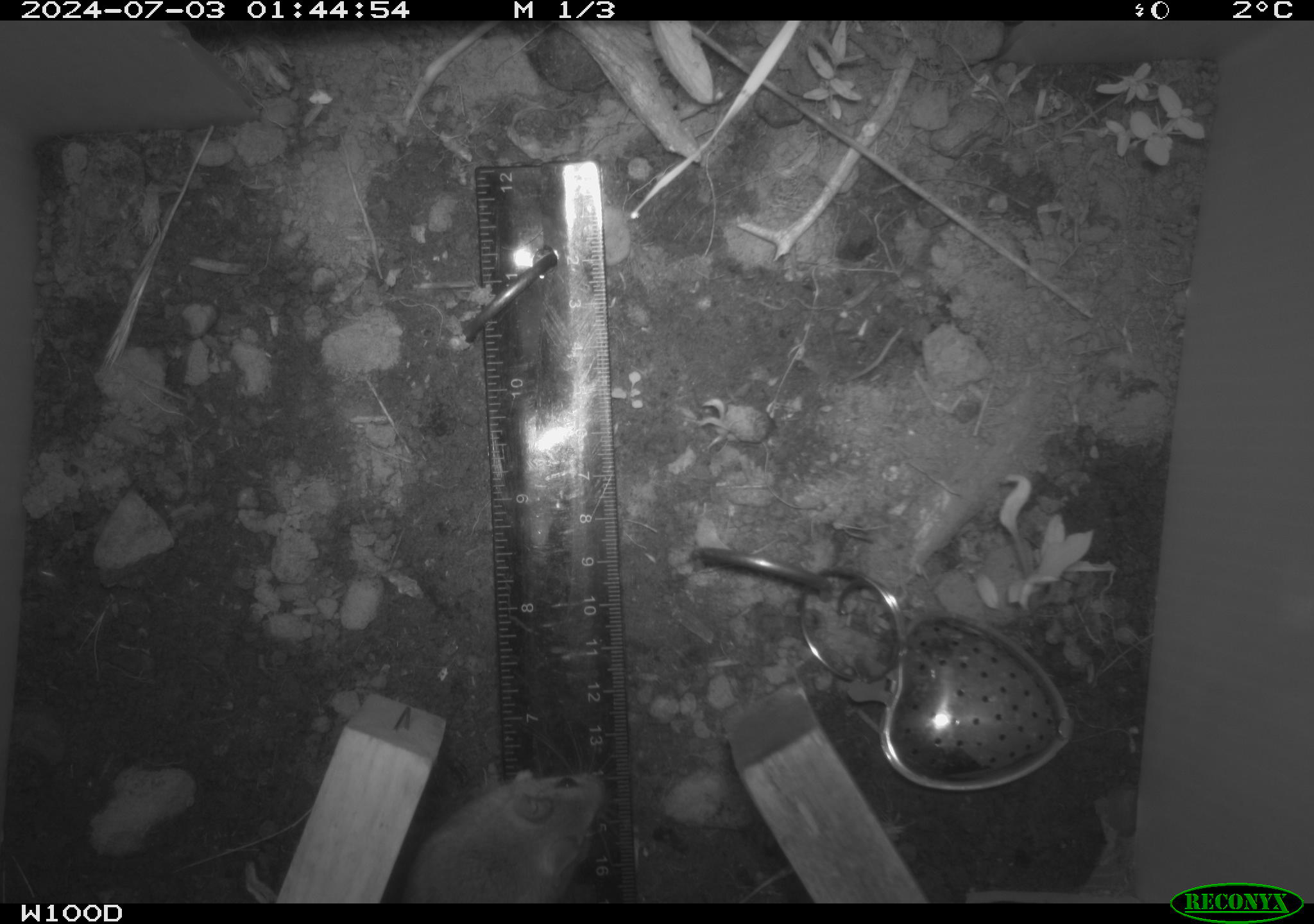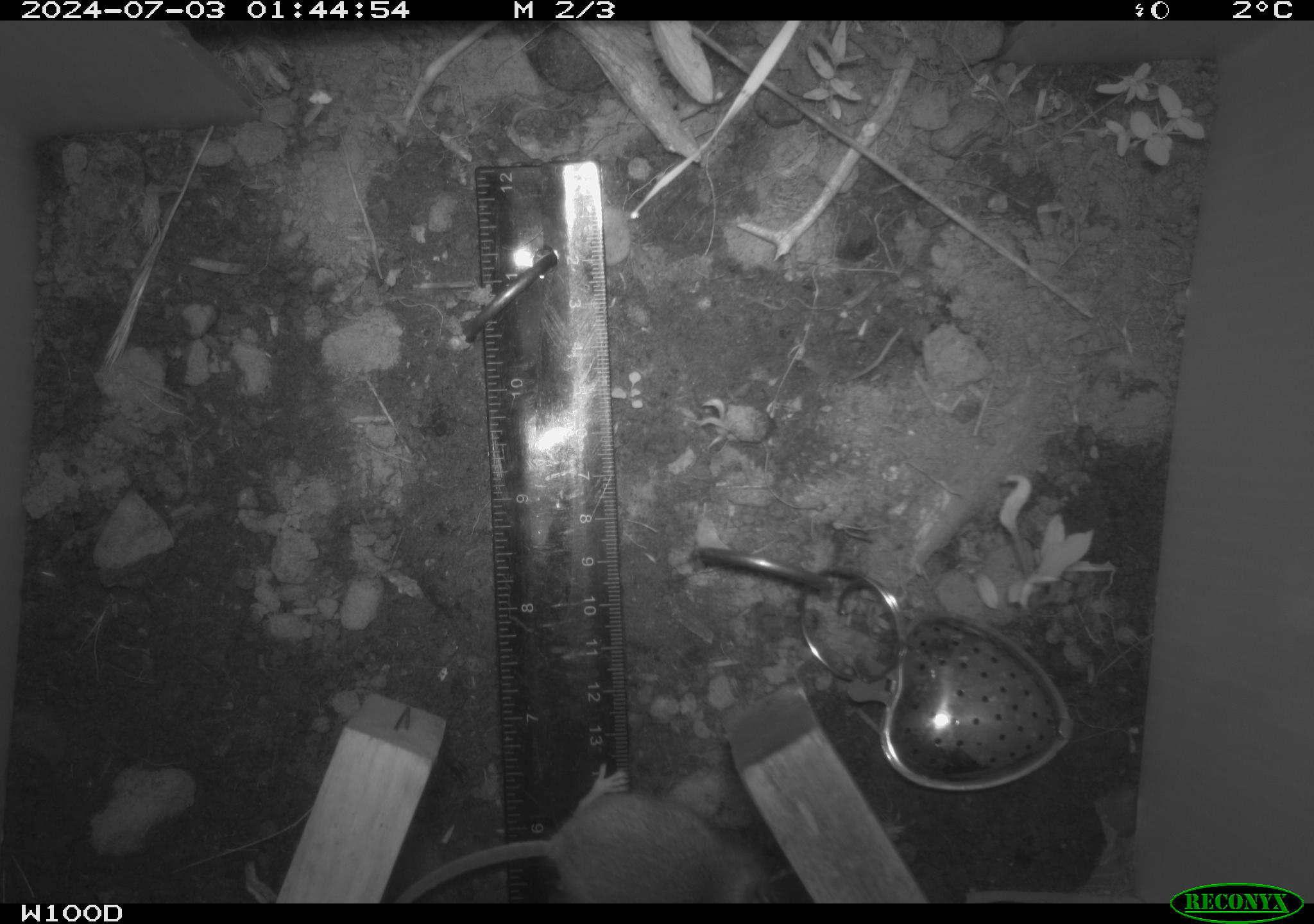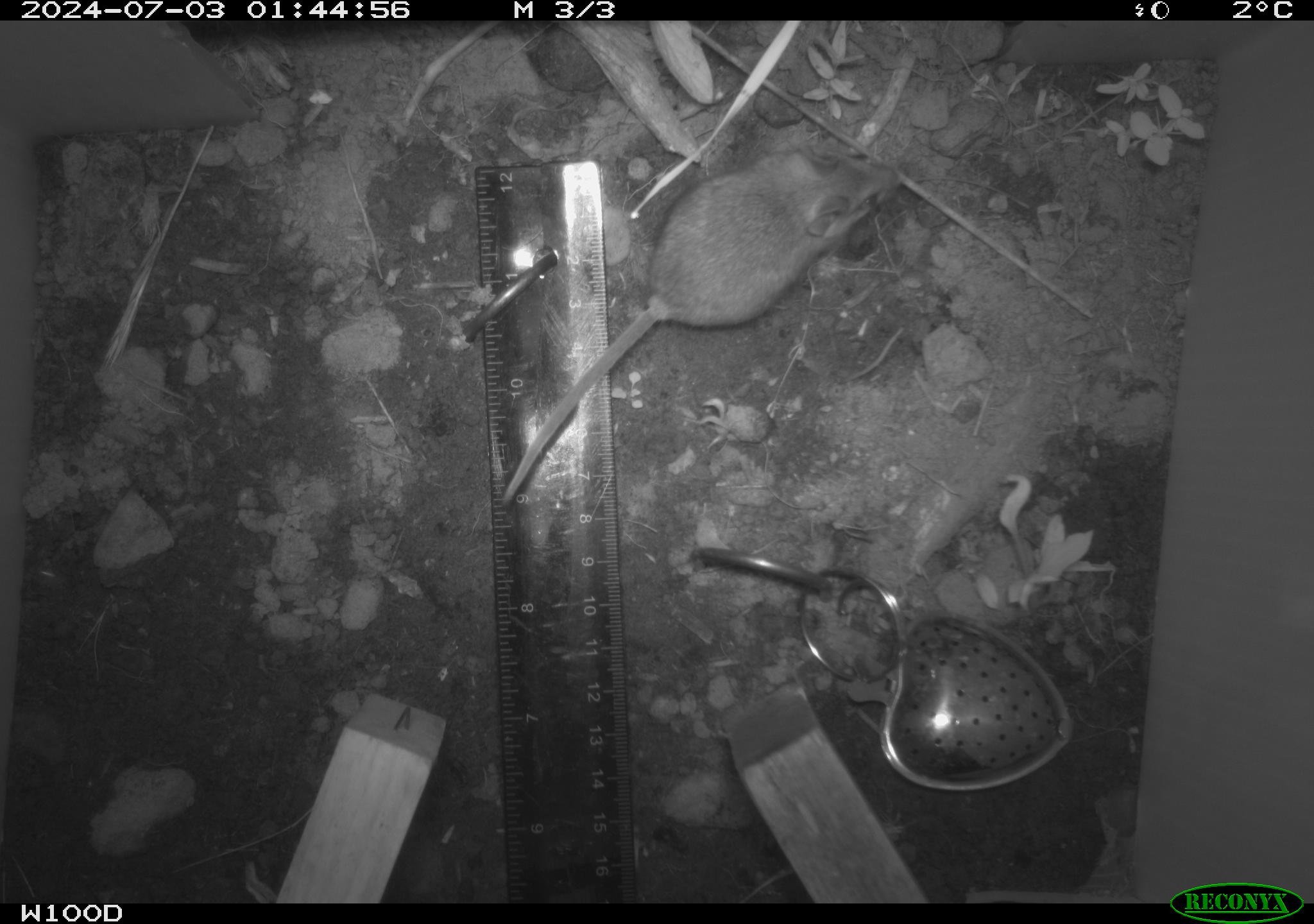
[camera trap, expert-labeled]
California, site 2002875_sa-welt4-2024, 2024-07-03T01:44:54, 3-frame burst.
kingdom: Animalia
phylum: Chordata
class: Mammalia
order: Rodentia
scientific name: Rodentia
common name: mouse species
Mouse species (Rodentia).